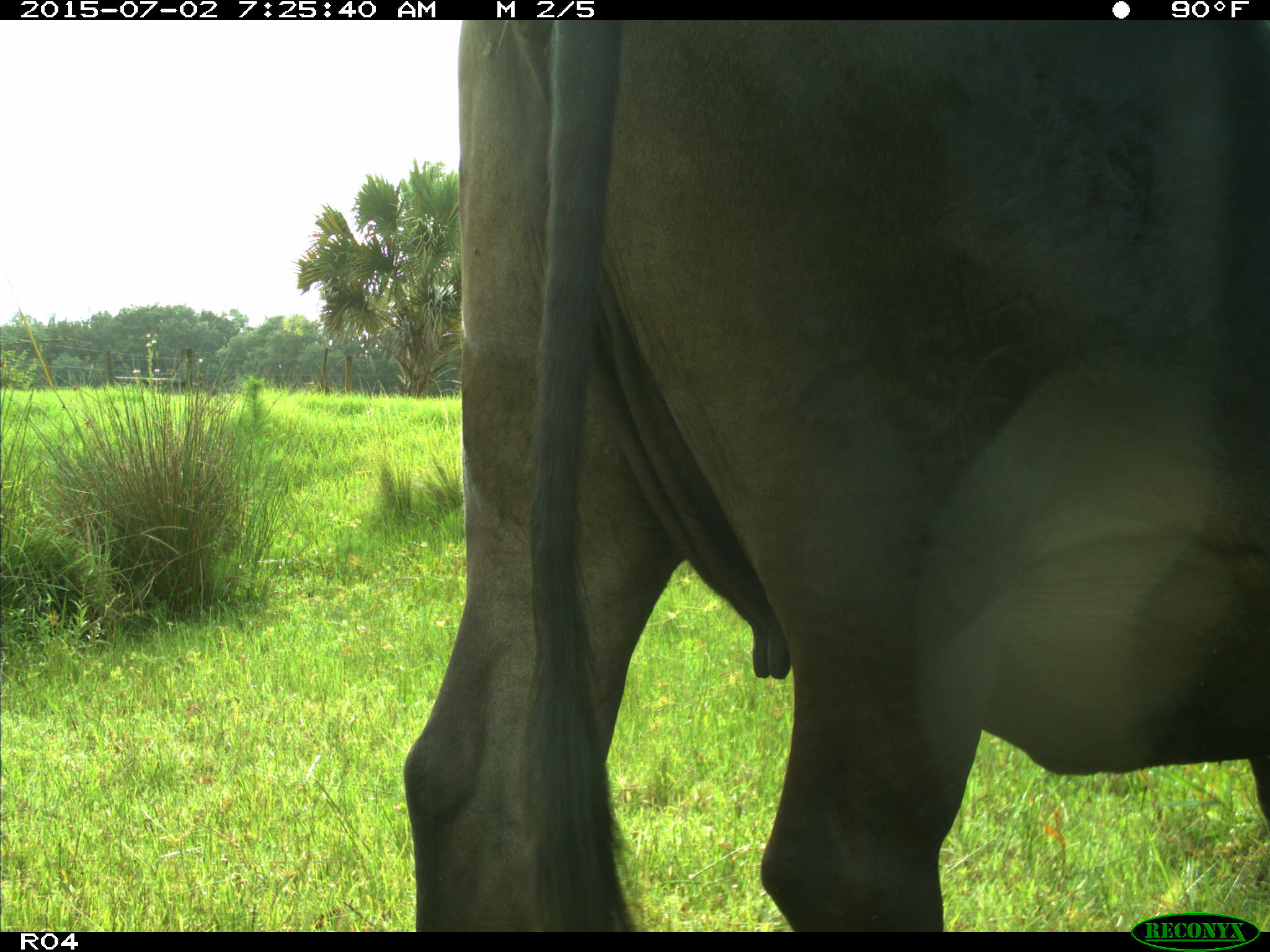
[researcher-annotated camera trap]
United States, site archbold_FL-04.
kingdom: Animalia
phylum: Chordata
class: Mammalia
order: Artiodactyla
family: Bovidae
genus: Bos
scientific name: Bos taurus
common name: domestic cow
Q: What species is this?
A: Bos taurus (domestic cow).